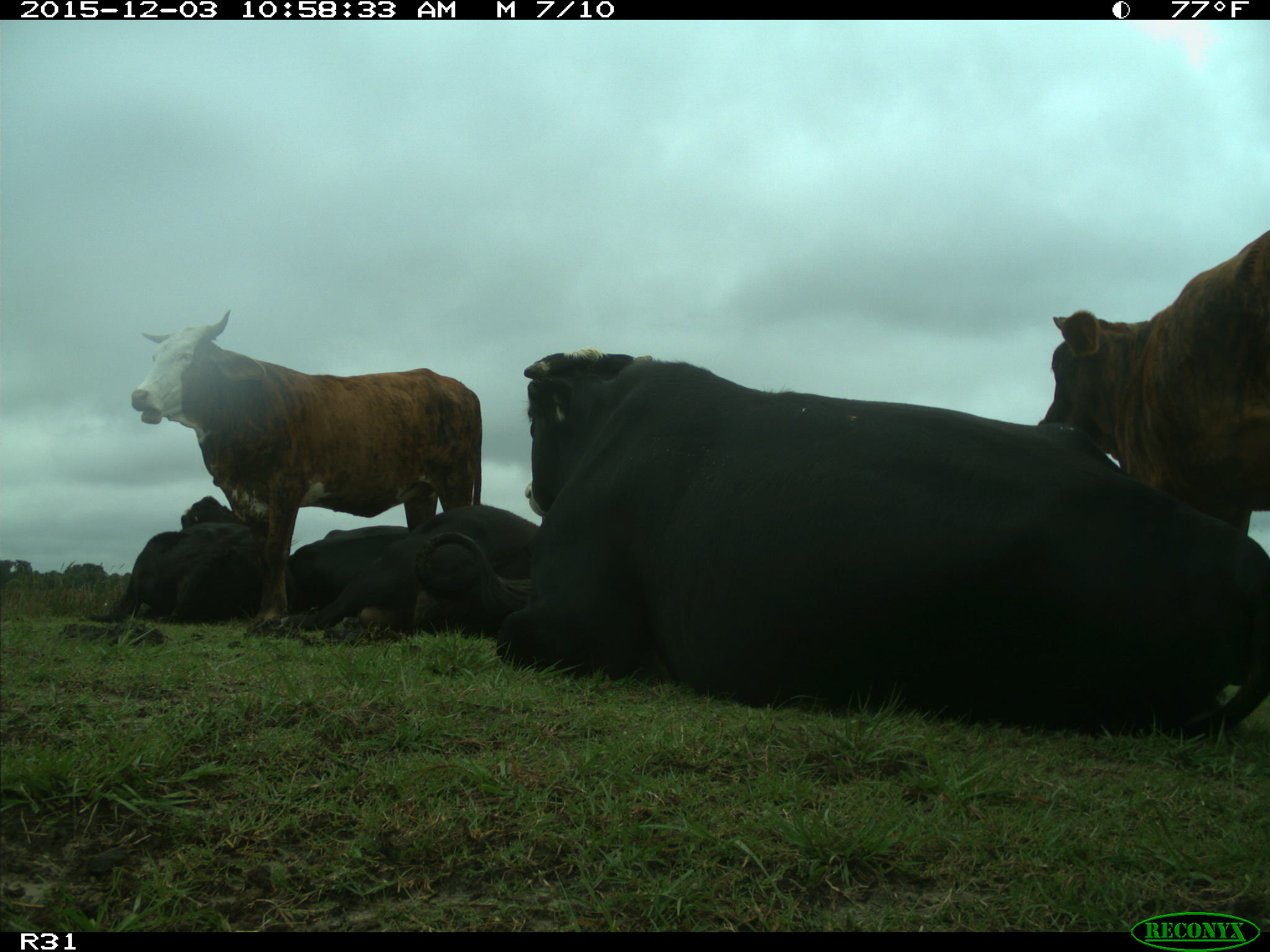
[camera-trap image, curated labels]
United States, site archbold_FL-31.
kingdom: Animalia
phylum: Chordata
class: Mammalia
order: Artiodactyla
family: Bovidae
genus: Bos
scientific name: Bos taurus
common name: domestic cow